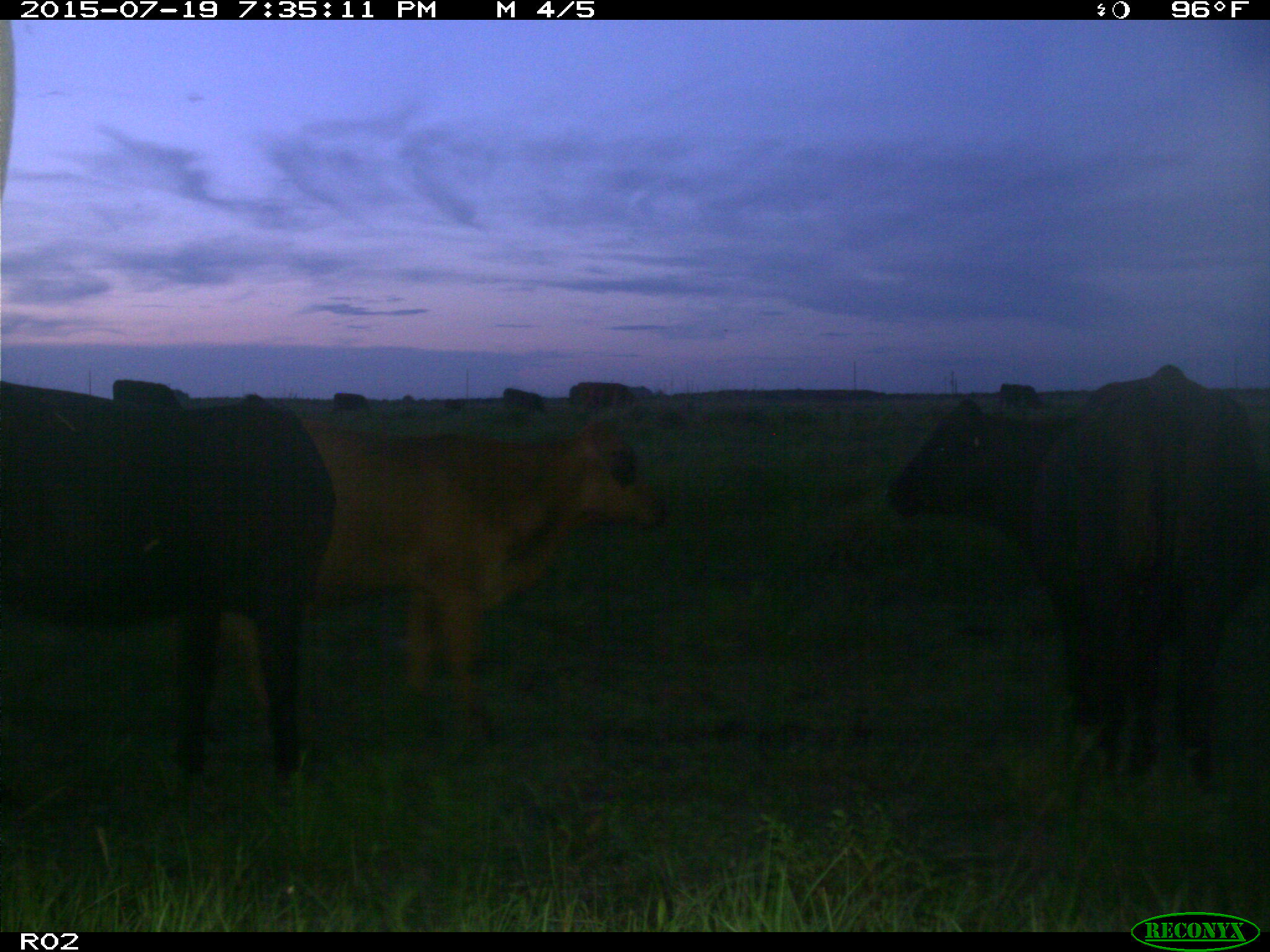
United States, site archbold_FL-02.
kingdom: Animalia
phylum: Chordata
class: Mammalia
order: Artiodactyla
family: Bovidae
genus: Bos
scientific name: Bos taurus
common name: domestic cow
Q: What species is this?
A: Bos taurus (domestic cow).